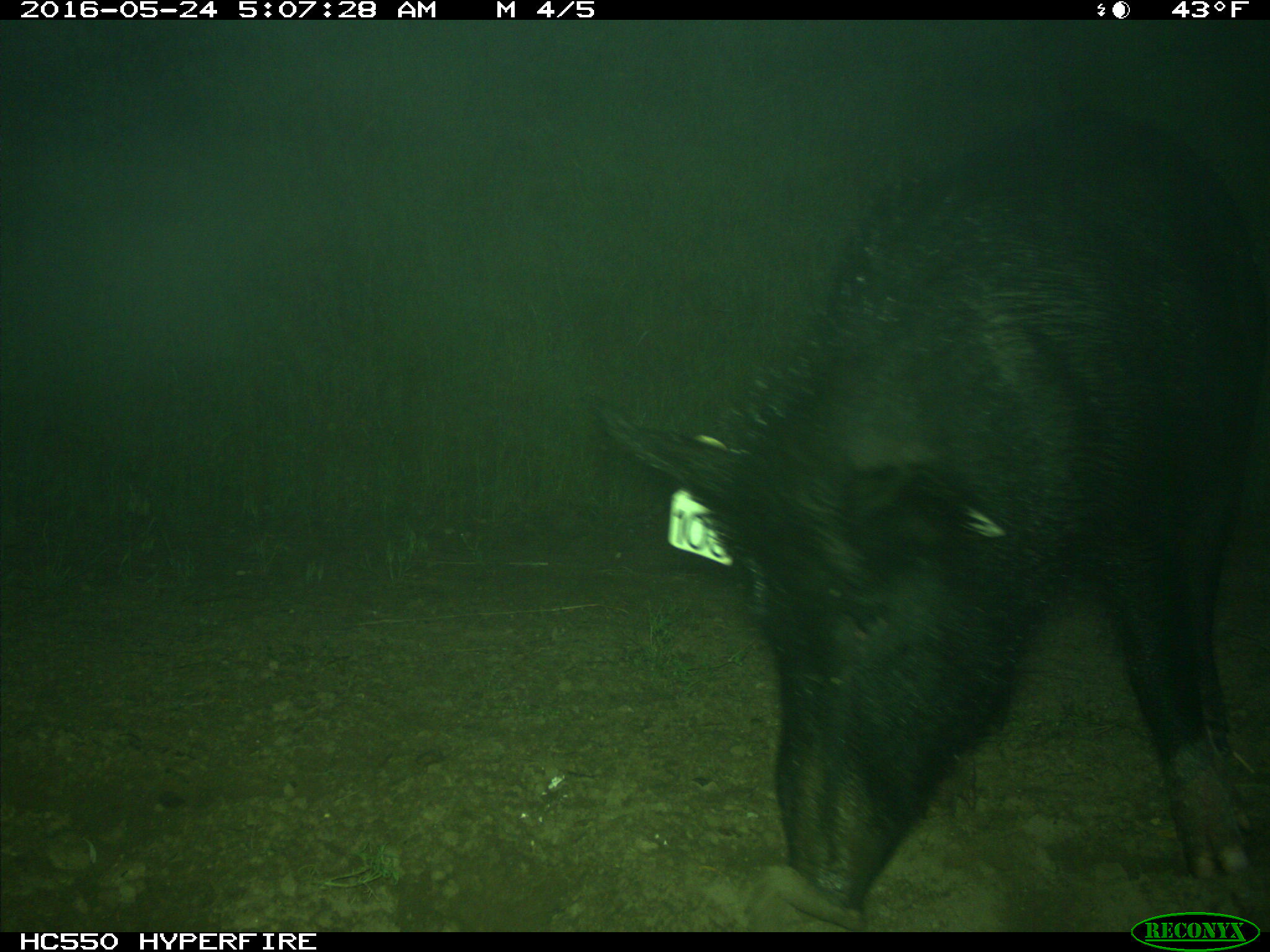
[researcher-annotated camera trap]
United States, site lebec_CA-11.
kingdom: Animalia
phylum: Chordata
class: Mammalia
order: Artiodactyla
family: Suidae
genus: Sus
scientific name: Sus scrofa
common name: wild boar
Sus scrofa (wild boar).